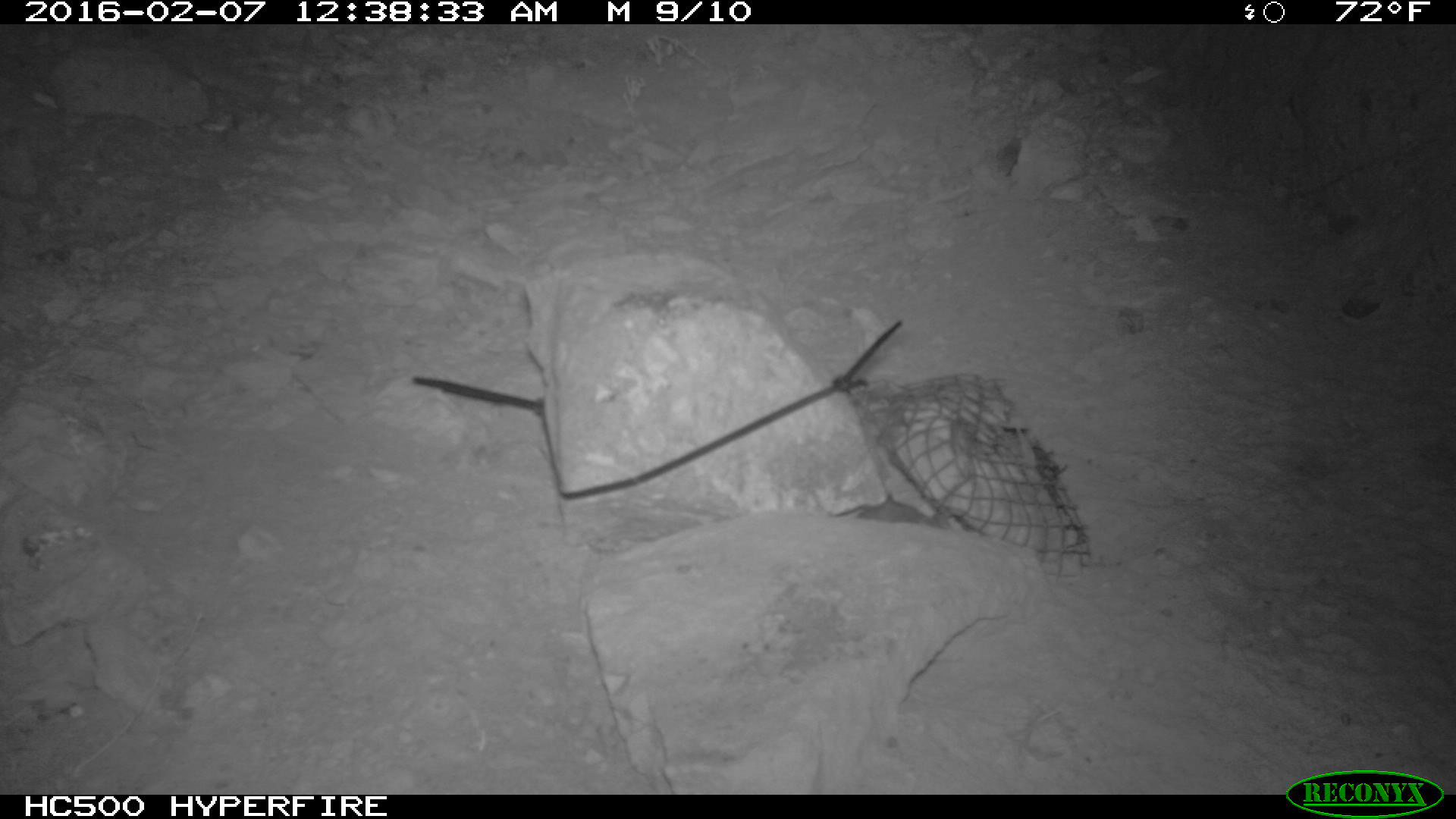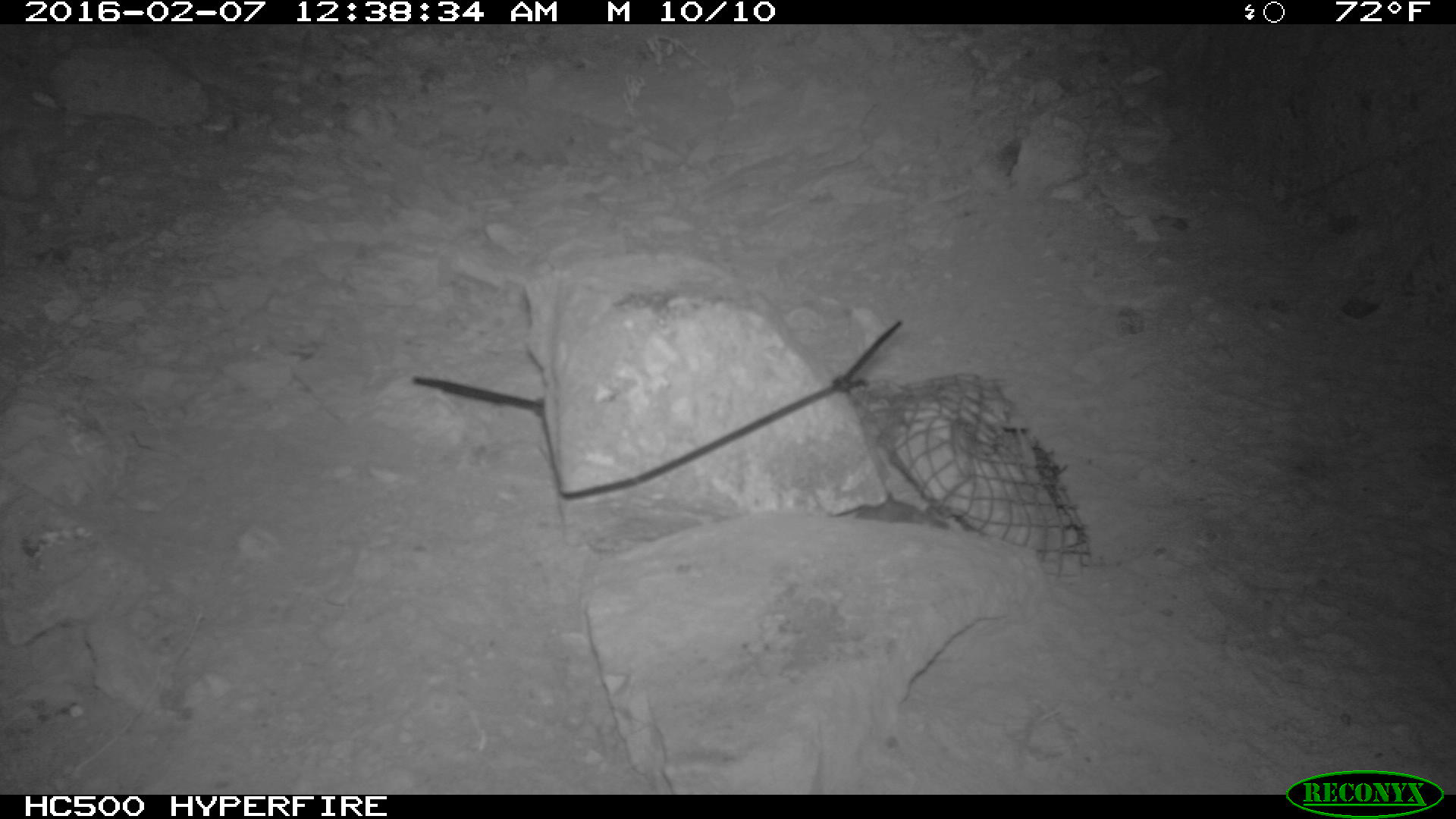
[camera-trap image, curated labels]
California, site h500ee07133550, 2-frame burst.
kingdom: Animalia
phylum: Chordata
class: Mammalia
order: Rodentia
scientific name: Rodentia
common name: rodent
Rodent (Rodentia).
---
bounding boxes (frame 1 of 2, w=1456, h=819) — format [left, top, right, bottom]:
rodent: [824, 488, 947, 529]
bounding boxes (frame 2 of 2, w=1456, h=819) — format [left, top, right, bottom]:
rodent: [849, 485, 953, 529]